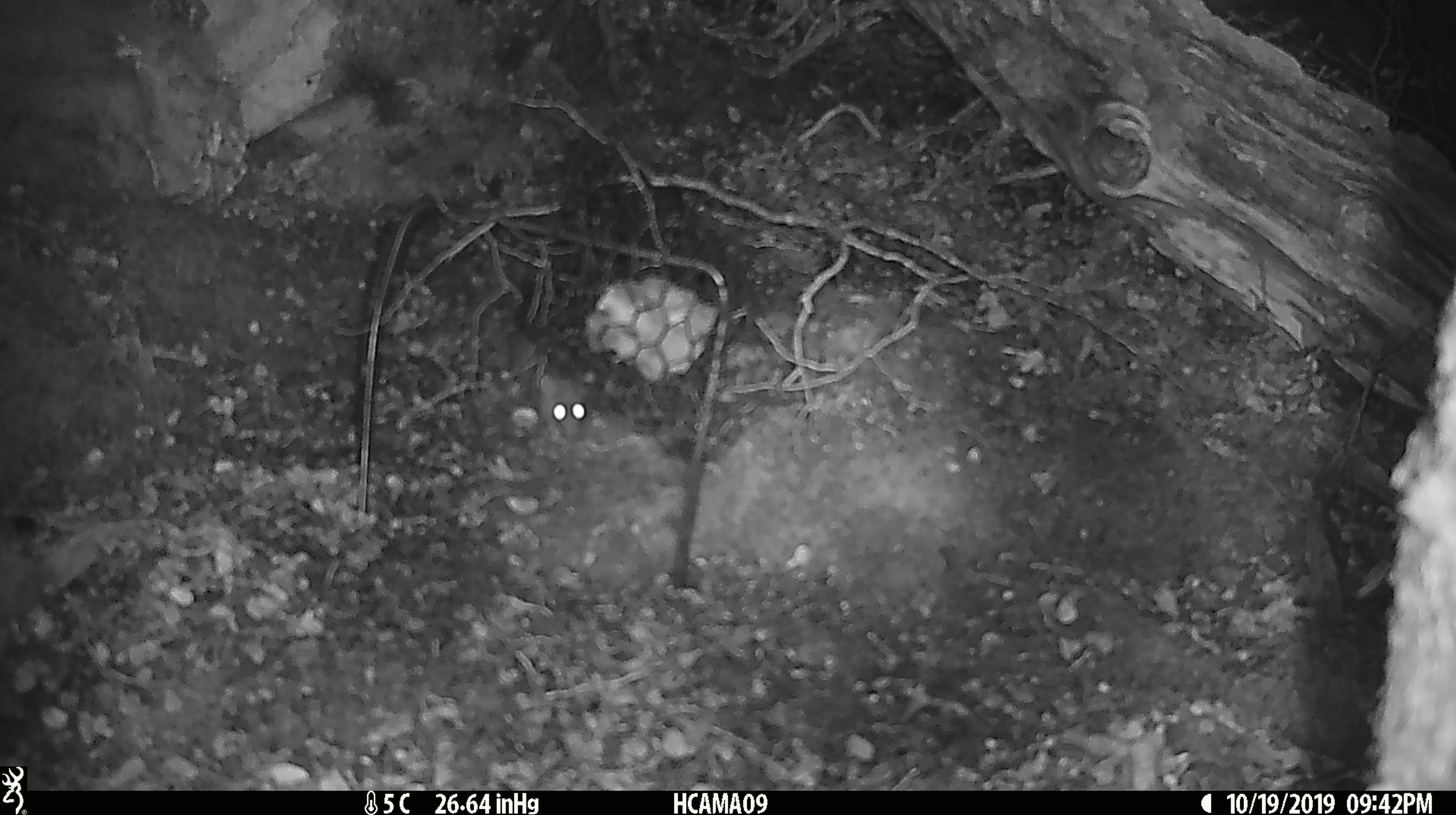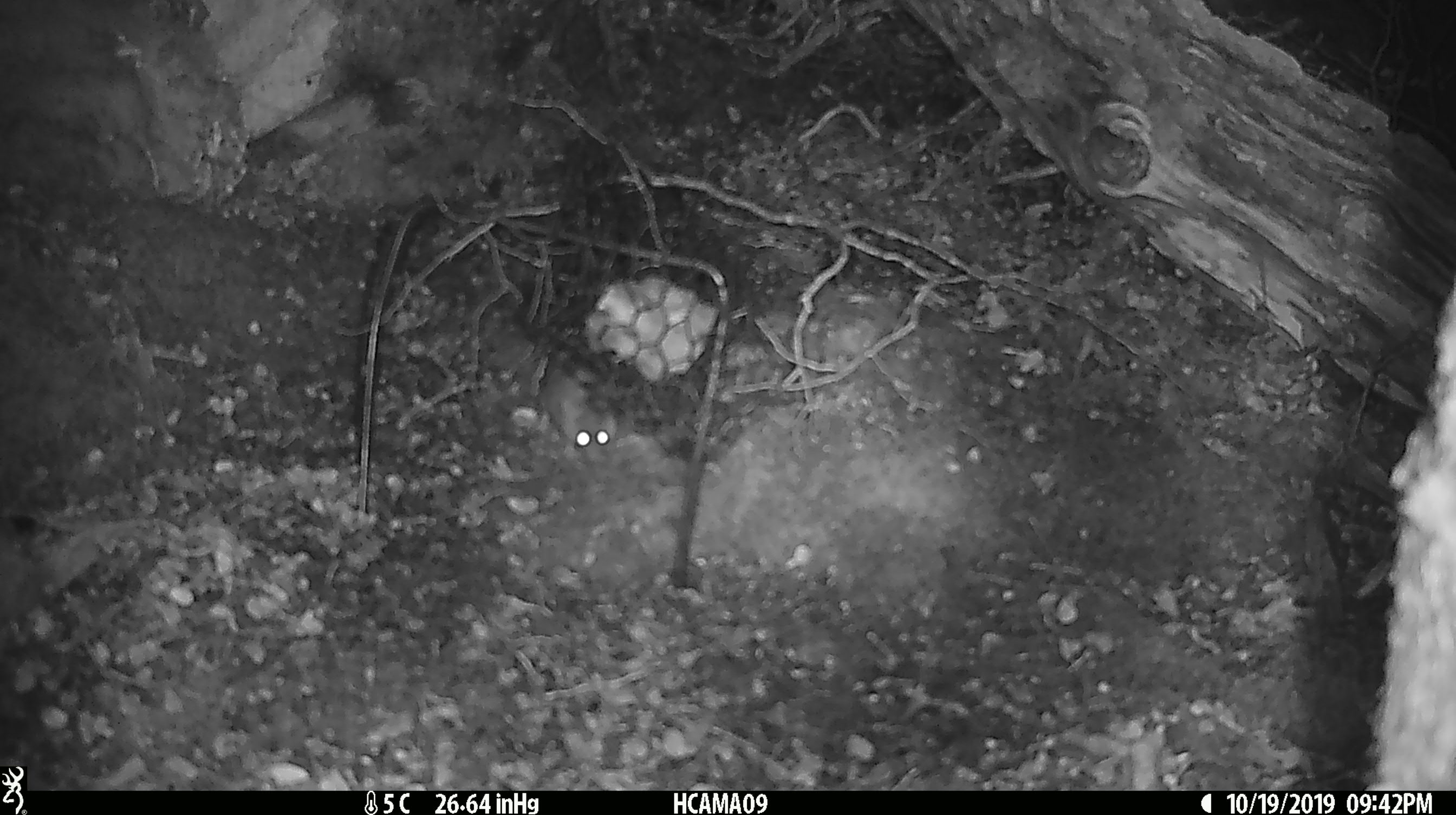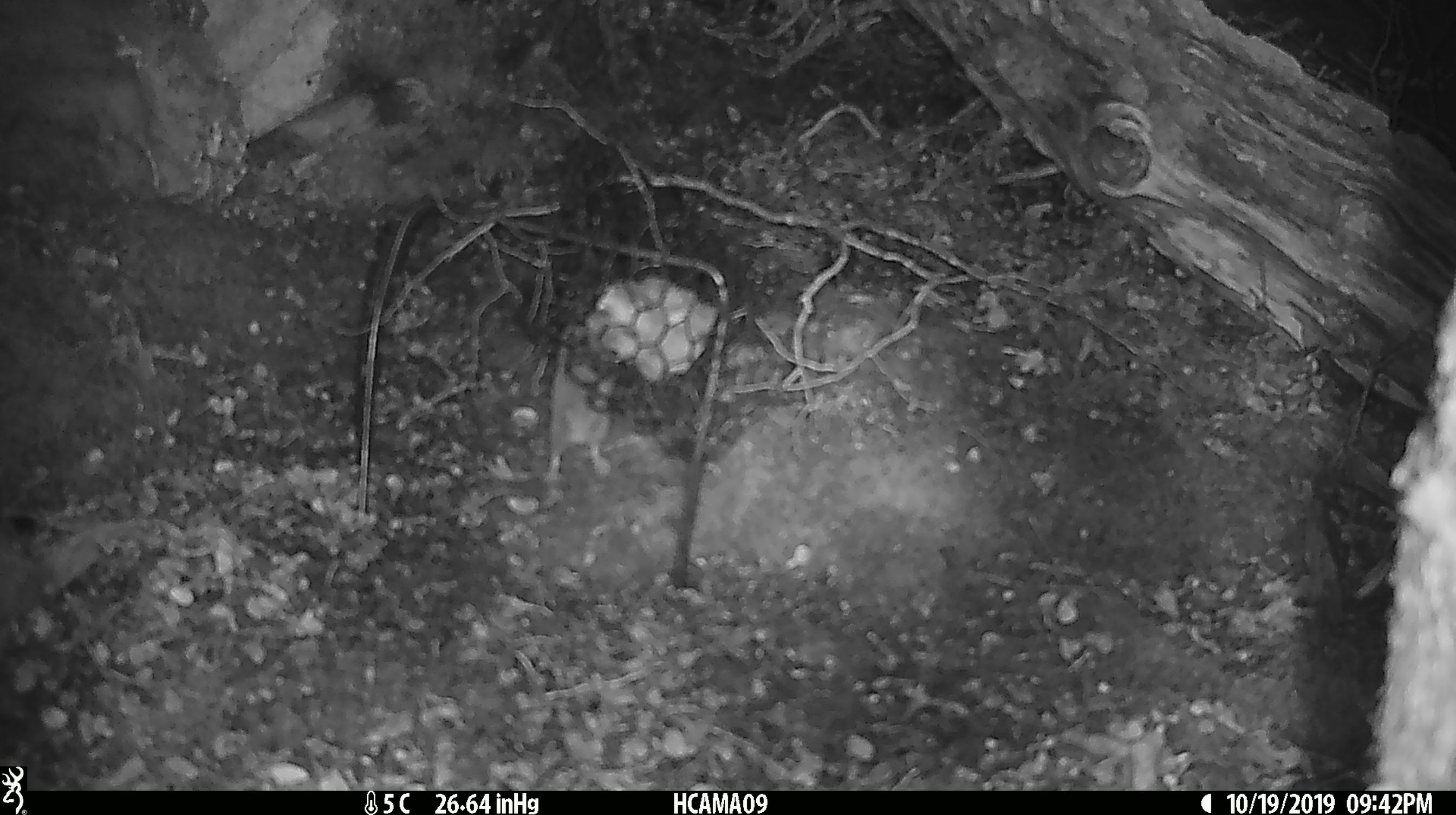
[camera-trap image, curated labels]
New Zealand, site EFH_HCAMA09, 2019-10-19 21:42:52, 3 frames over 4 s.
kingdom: Animalia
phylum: Chordata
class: Mammalia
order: Rodentia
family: Muridae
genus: Mus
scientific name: Mus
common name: mouse